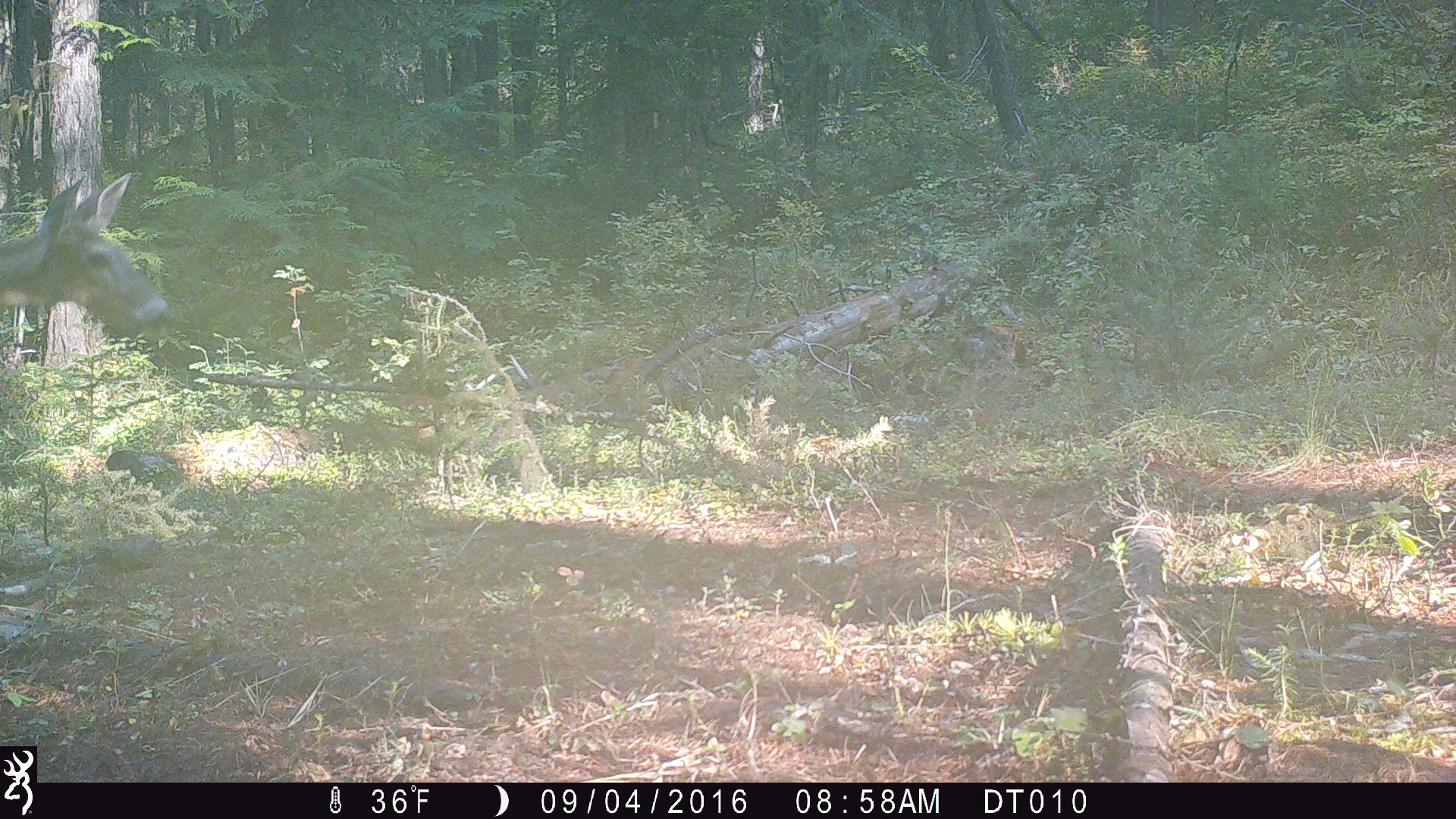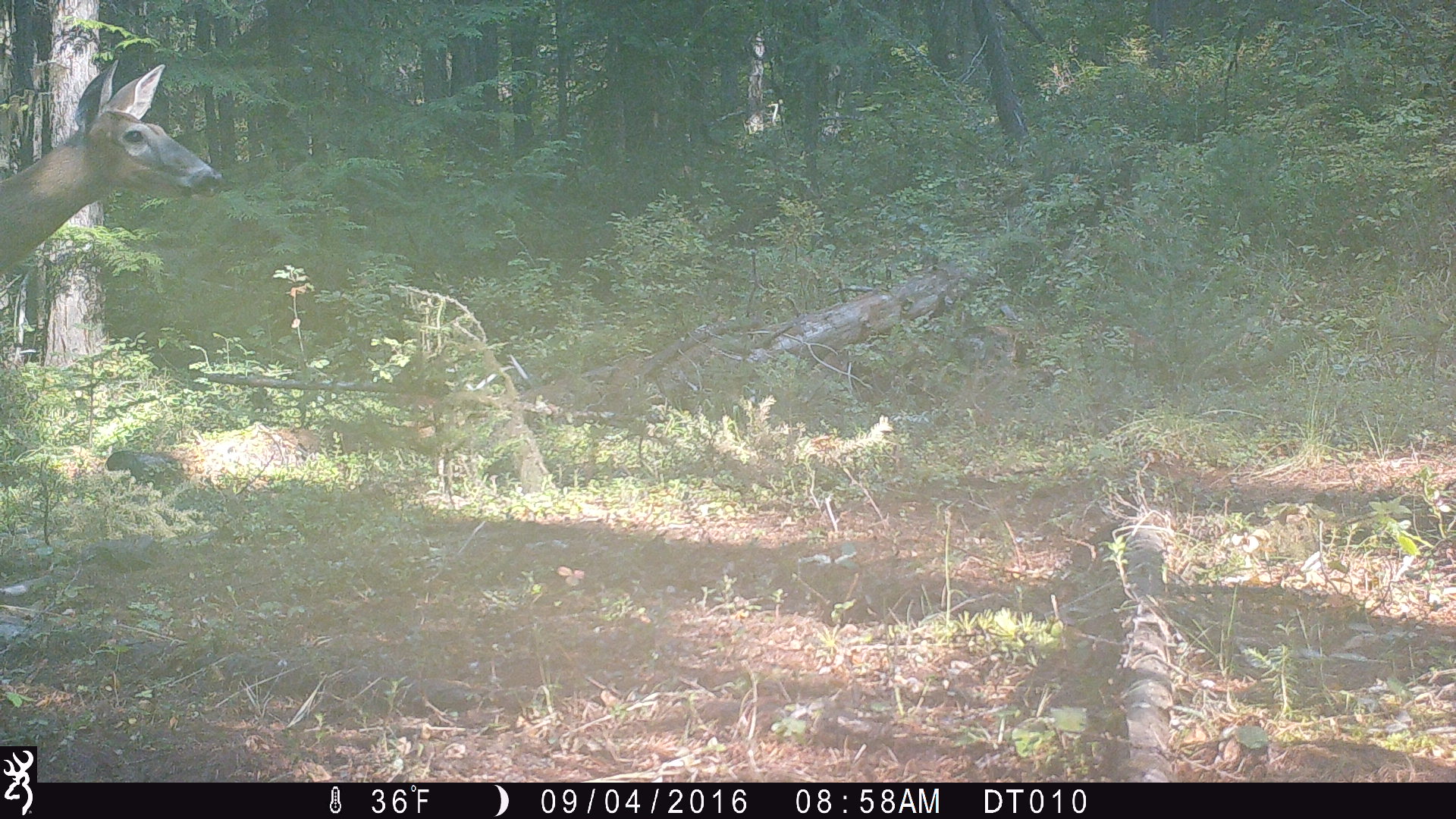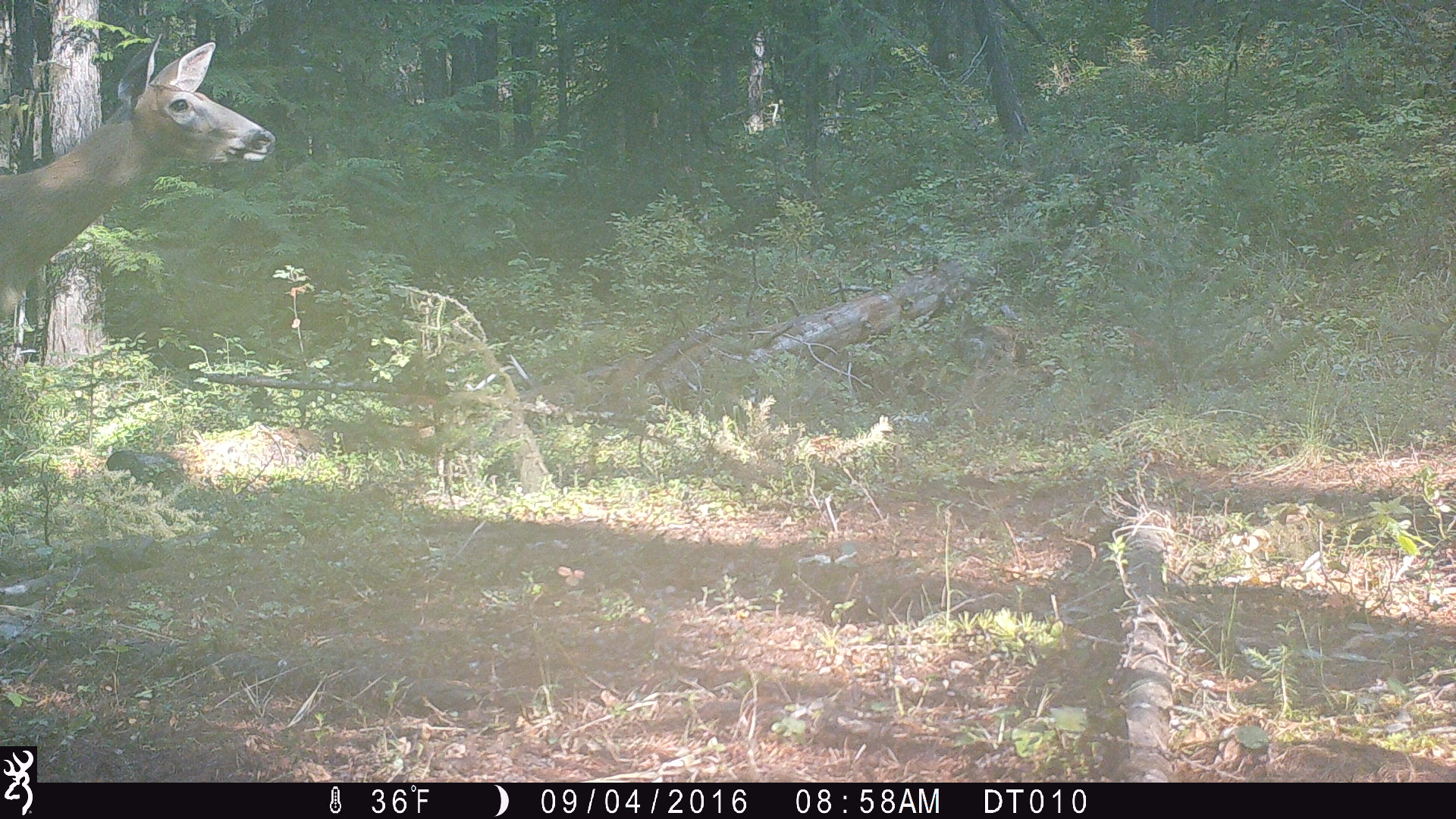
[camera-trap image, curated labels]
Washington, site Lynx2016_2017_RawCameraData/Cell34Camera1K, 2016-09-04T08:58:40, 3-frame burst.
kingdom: Animalia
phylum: Chordata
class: Mammalia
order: Artiodactyla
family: Cervidae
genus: Odocoileus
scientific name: Odocoileus virginianus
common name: white-tailed deer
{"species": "Odocoileus virginianus (white-tailed deer)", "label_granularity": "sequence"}